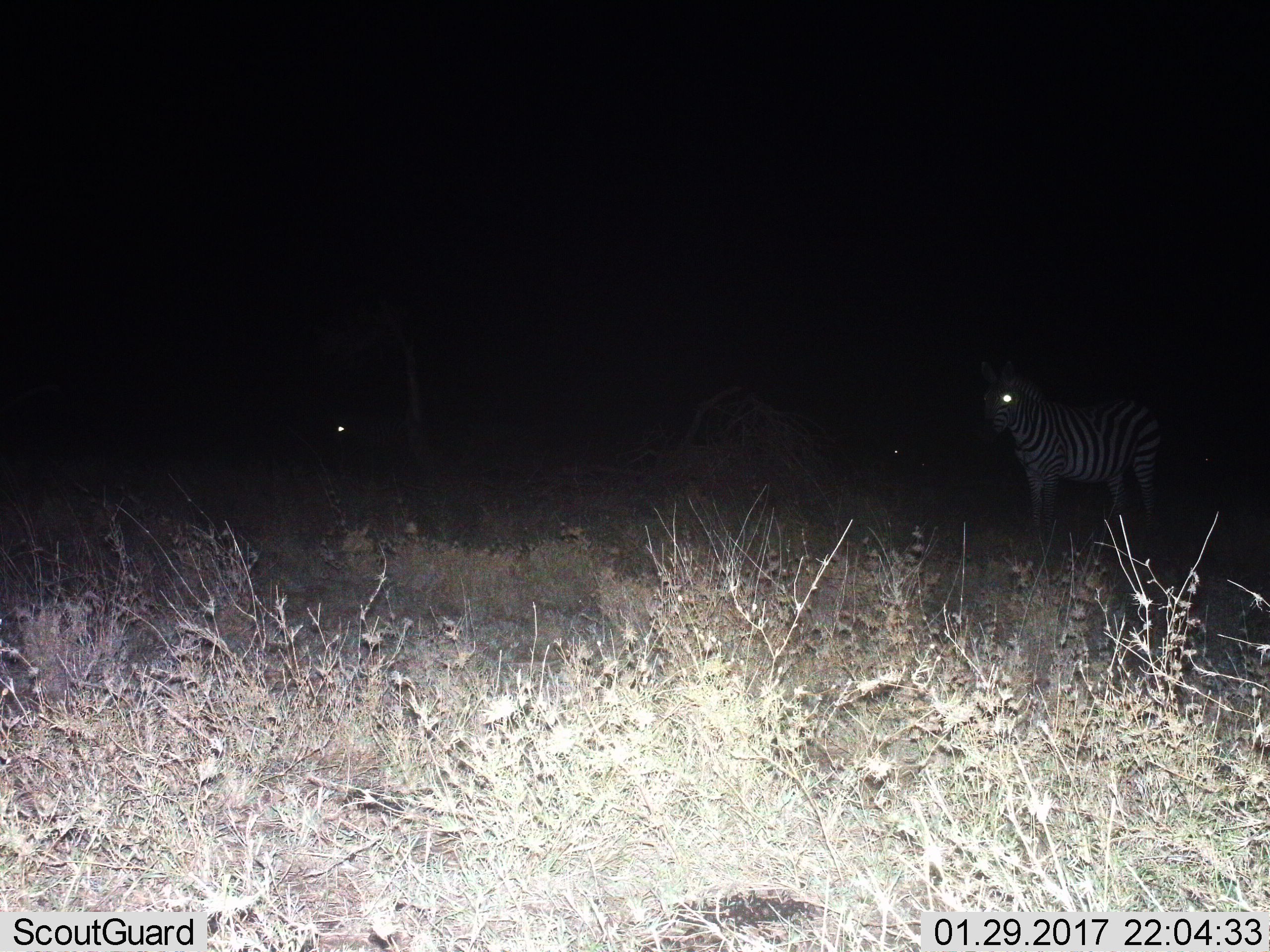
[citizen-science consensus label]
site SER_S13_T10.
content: unidentified animal